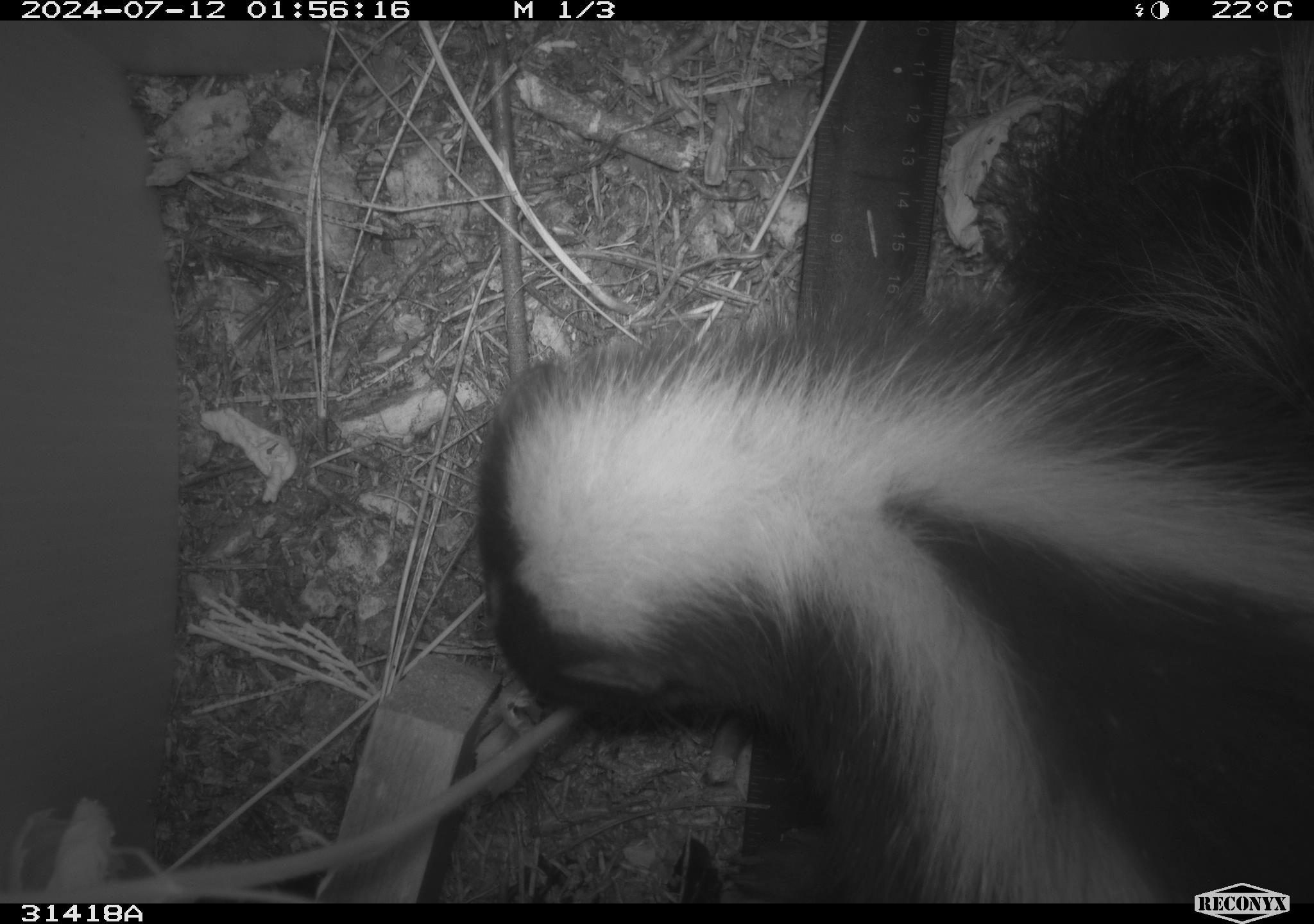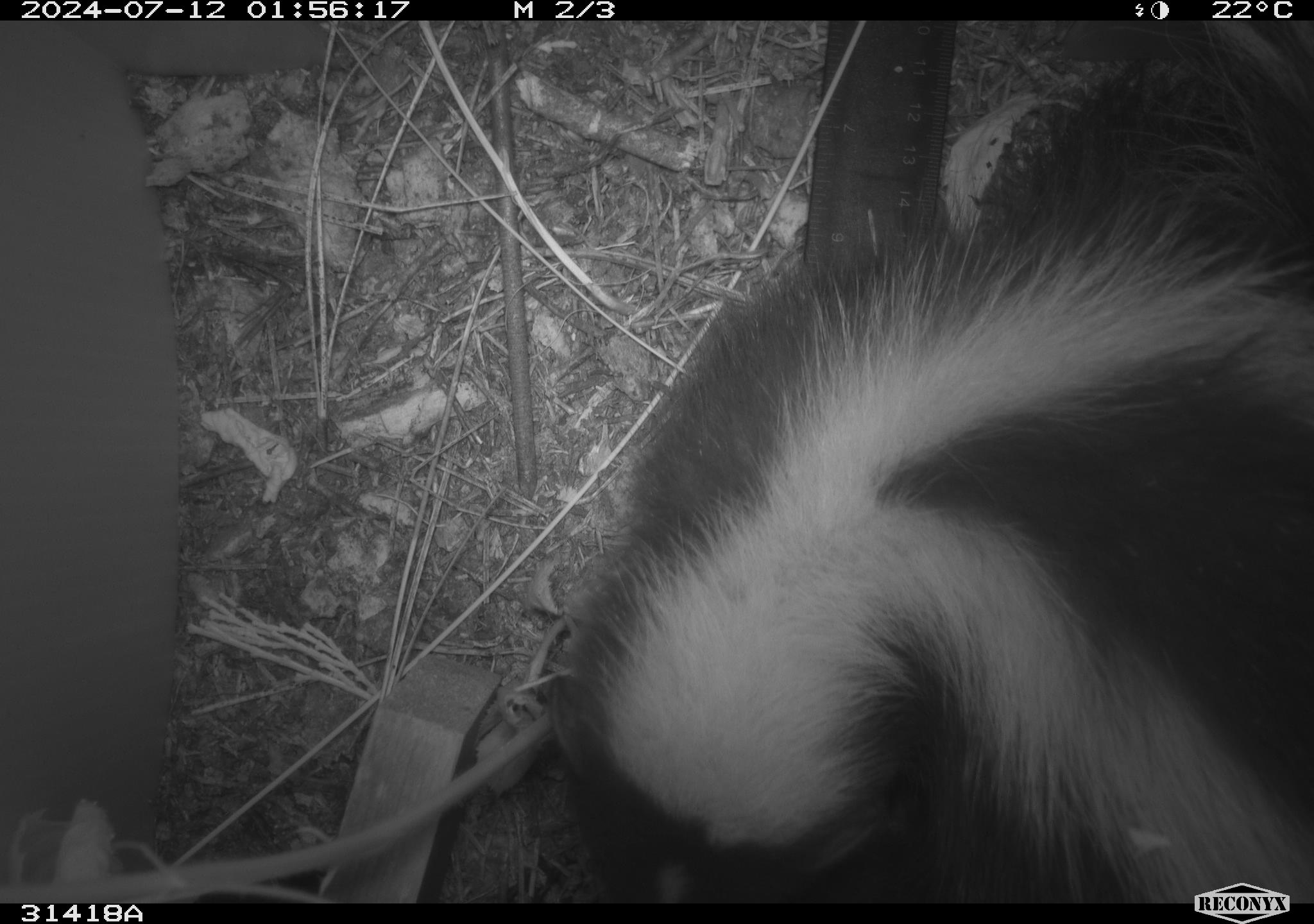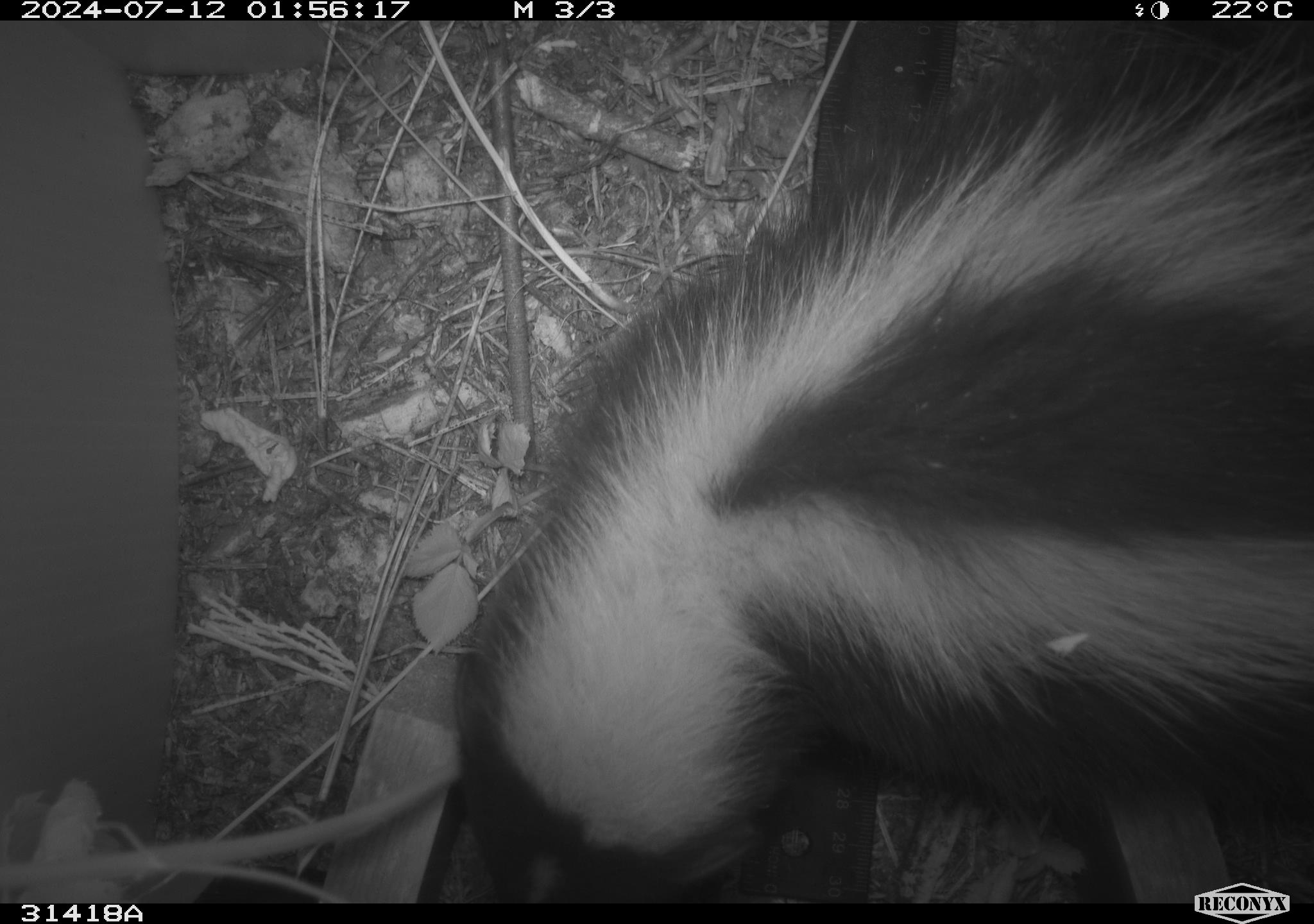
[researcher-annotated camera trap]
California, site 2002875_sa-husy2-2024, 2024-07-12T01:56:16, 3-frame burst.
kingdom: Animalia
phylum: Chordata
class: Mammalia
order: Carnivora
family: Mephitidae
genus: Mephitis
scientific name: Mephitis mephitis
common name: striped skunk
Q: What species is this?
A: Striped skunk (Mephitis mephitis).